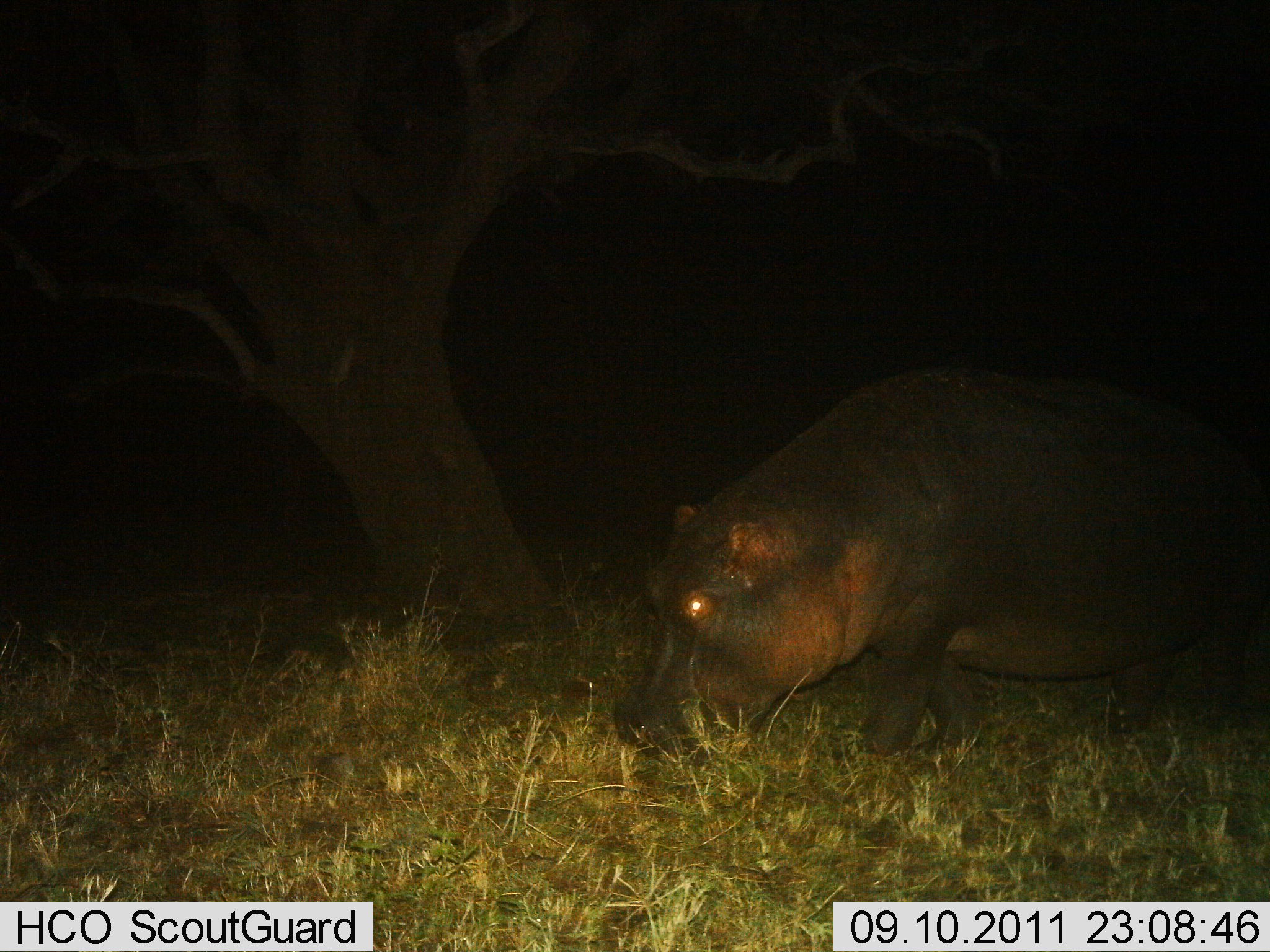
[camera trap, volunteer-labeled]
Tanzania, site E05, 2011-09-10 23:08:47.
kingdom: Animalia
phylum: Chordata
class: Mammalia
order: Artiodactyla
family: Hippopotamidae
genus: Hippopotamus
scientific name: Hippopotamus amphibius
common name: hippopotamus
Hippopotamus (Hippopotamus amphibius), count 1. Behavior (volunteer vote fractions): standing 29%, resting 0%, moving 21%, interacting 0%. Young present (vote fraction): 0%. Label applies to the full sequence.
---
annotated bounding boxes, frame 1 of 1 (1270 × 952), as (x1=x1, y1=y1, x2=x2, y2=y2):
animal: (x1=611, y1=366, x2=1270, y2=758)